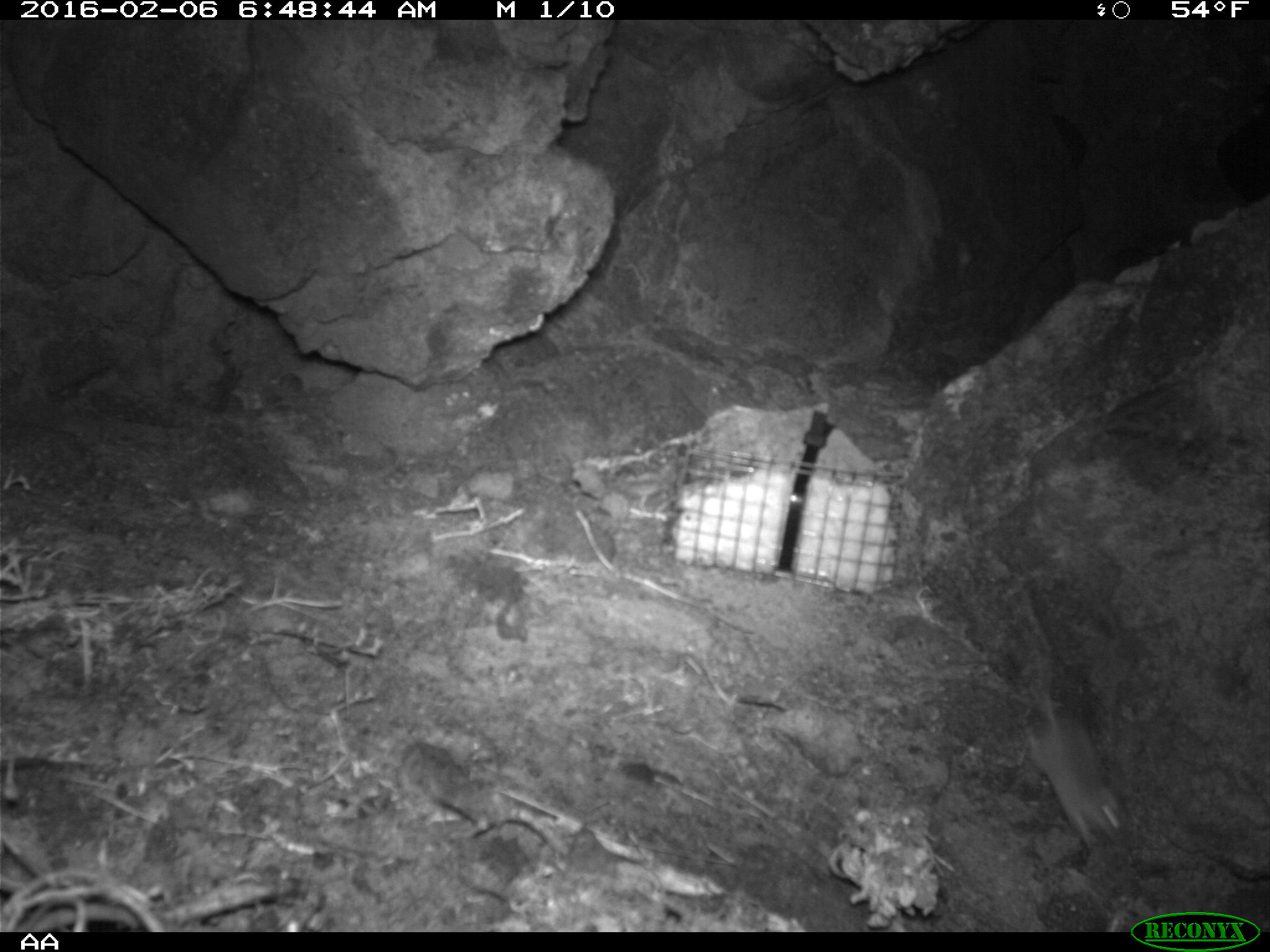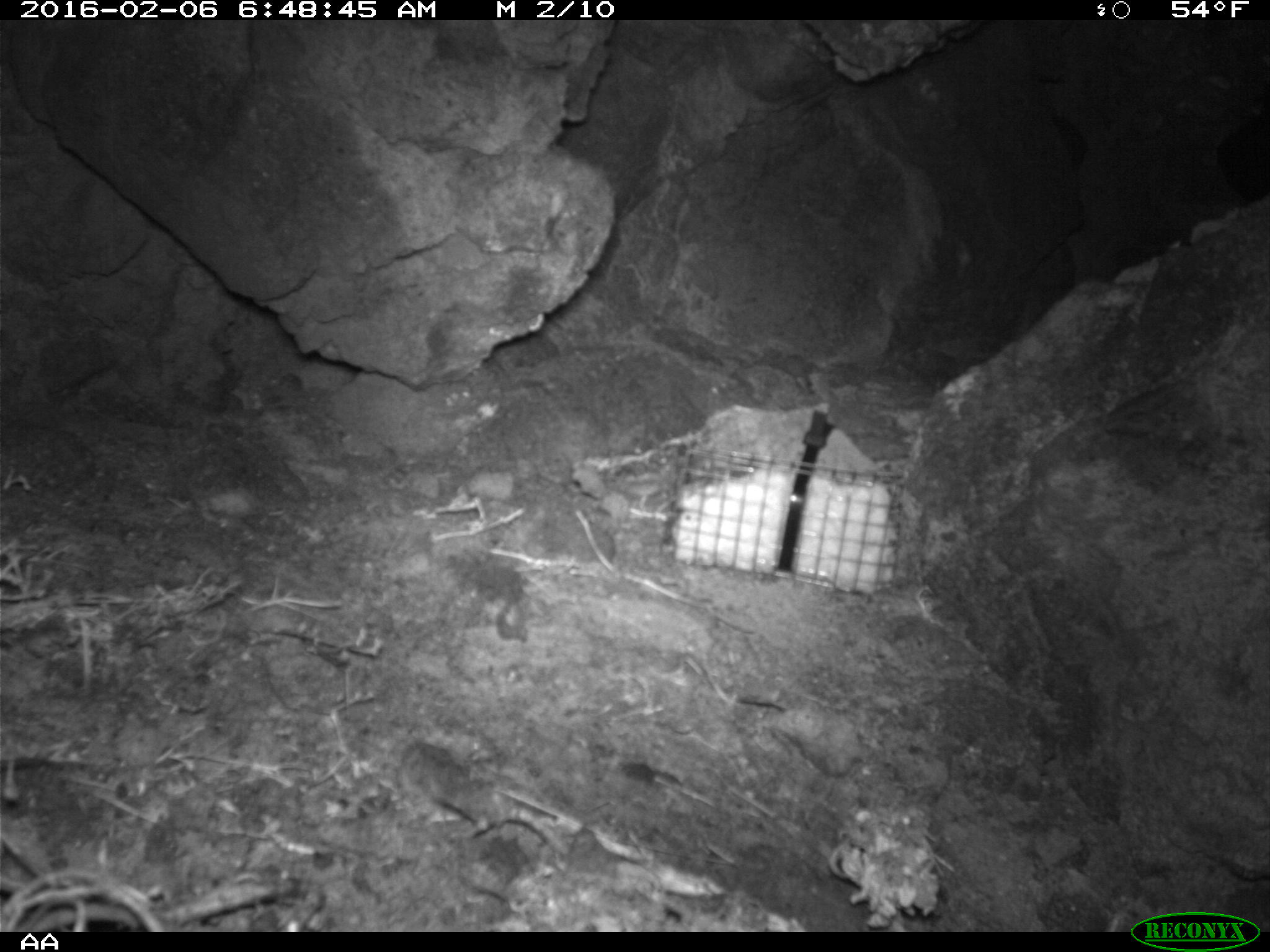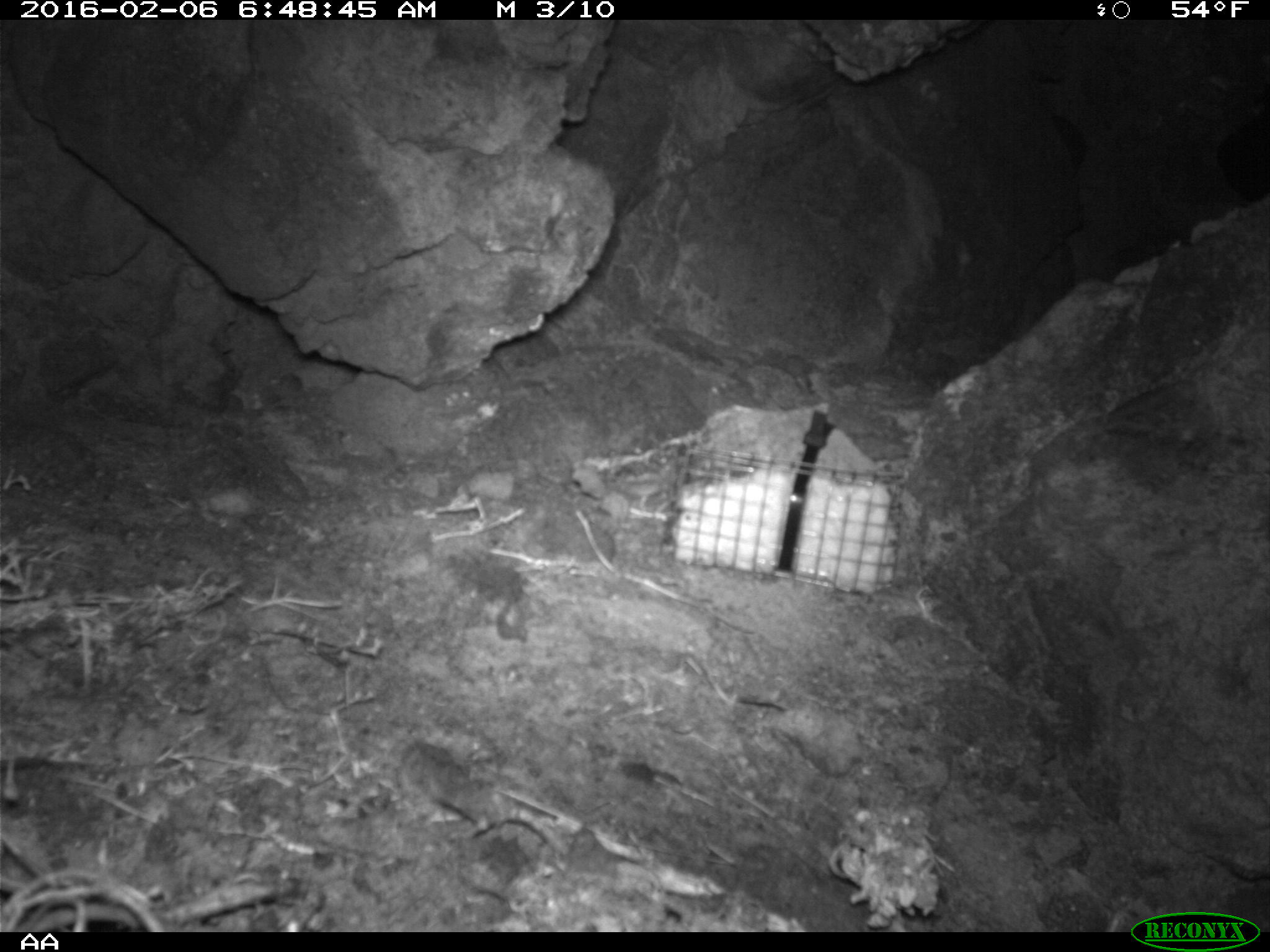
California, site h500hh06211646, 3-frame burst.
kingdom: Animalia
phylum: Chordata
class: Mammalia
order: Rodentia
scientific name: Rodentia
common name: rodent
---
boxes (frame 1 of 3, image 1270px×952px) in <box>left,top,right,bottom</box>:
rodent: <box>1024,689,1125,855</box>